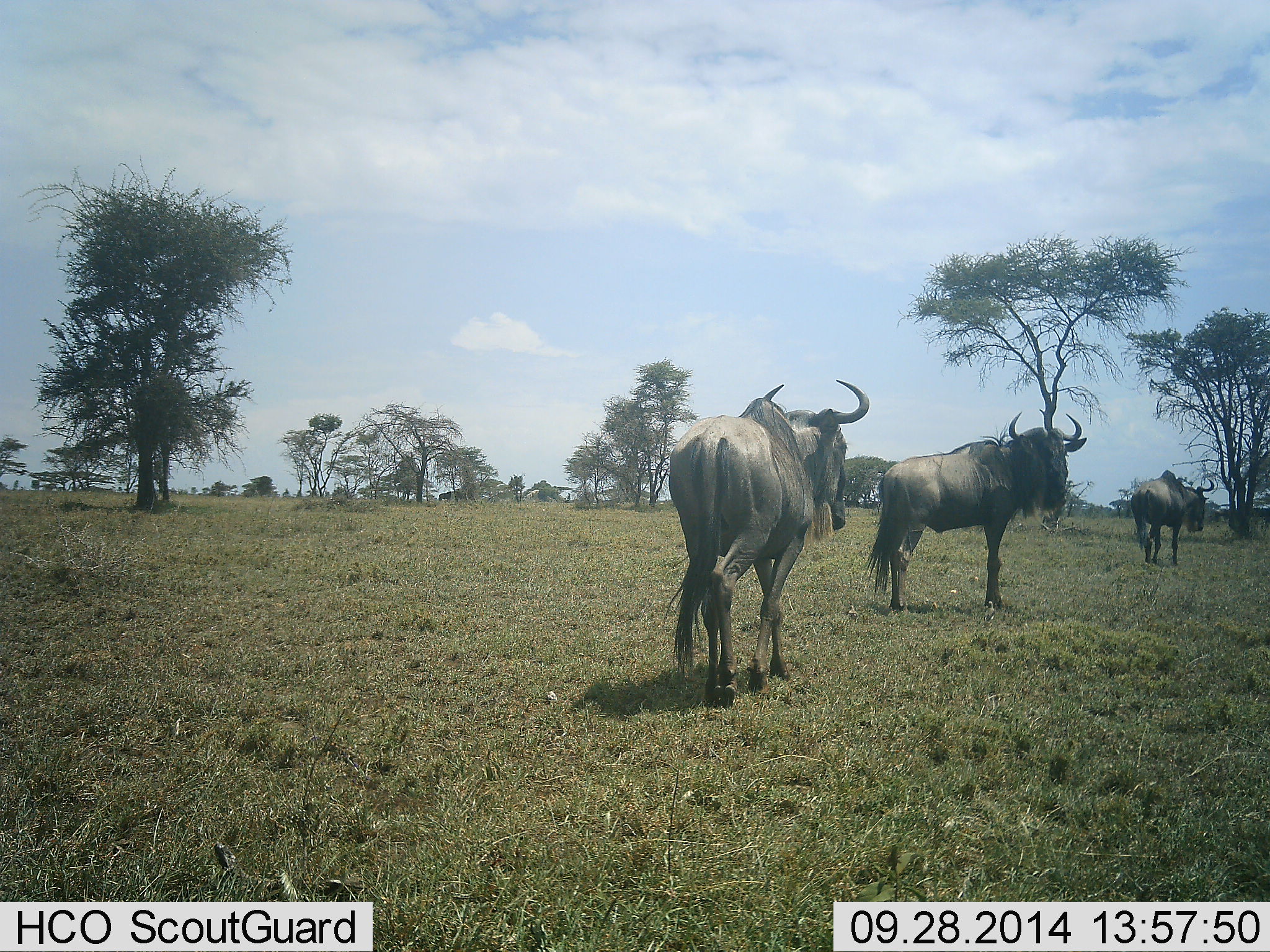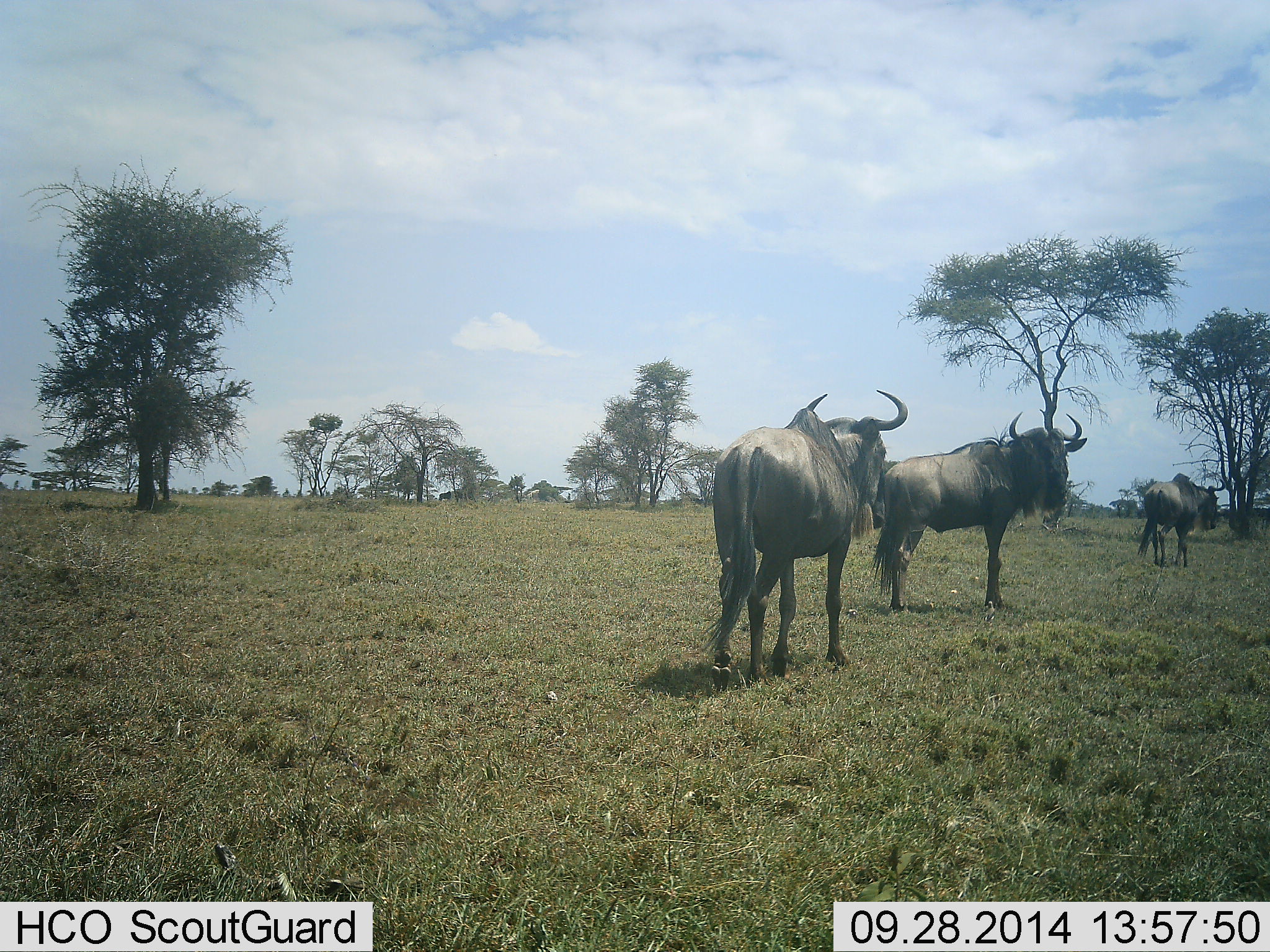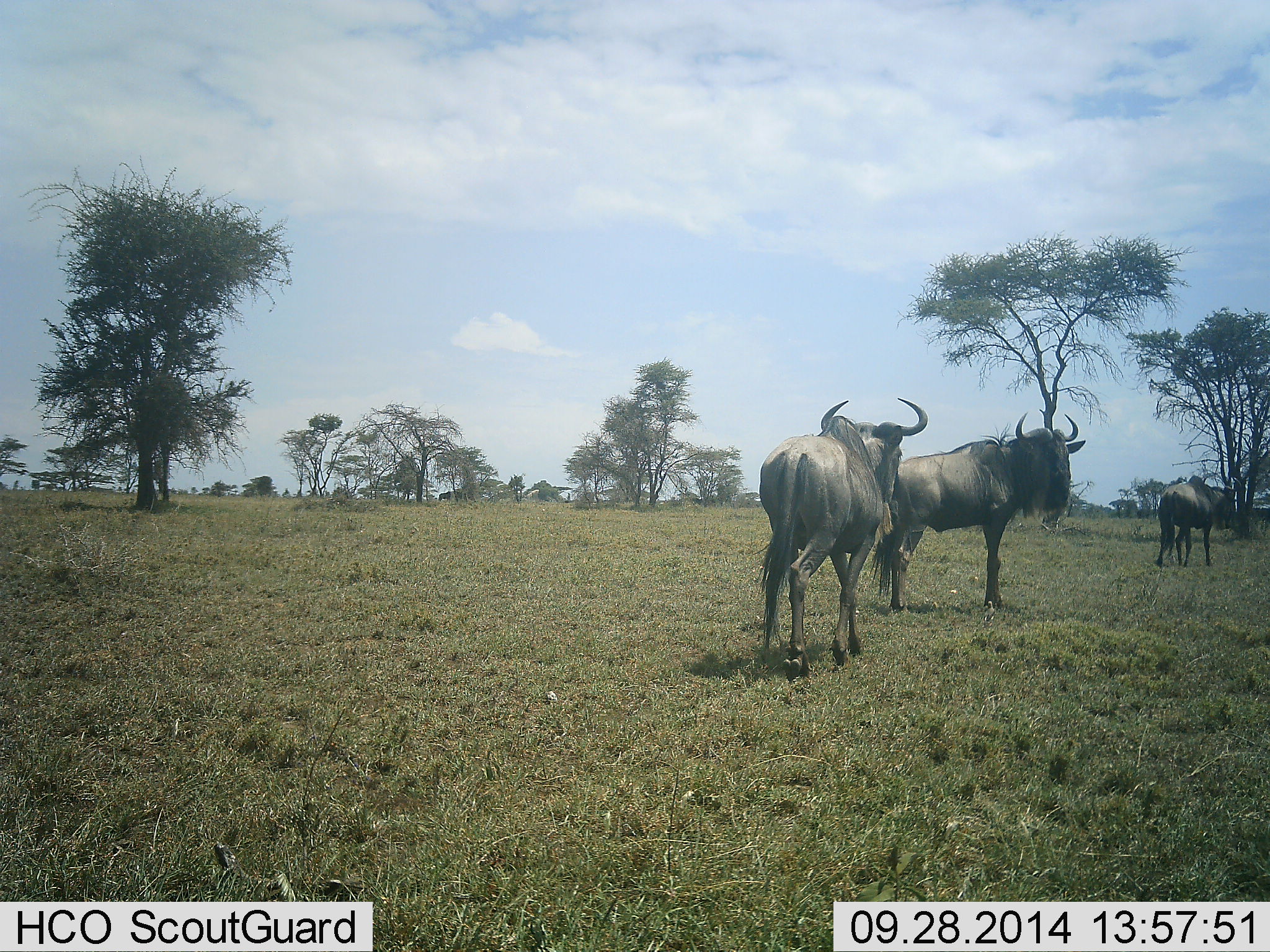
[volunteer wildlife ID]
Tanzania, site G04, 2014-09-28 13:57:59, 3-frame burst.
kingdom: Animalia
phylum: Chordata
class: Mammalia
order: Artiodactyla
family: Bovidae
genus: Connochaetes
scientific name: Connochaetes taurinus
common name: blue wildebeest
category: wildebeest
Wildebeest (blue wildebeest) (Connochaetes taurinus), count 3. Behavior (volunteer vote fractions): standing 70%, resting 0%, moving 90%, interacting 0%. Young present (vote fraction): 0%. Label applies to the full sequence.